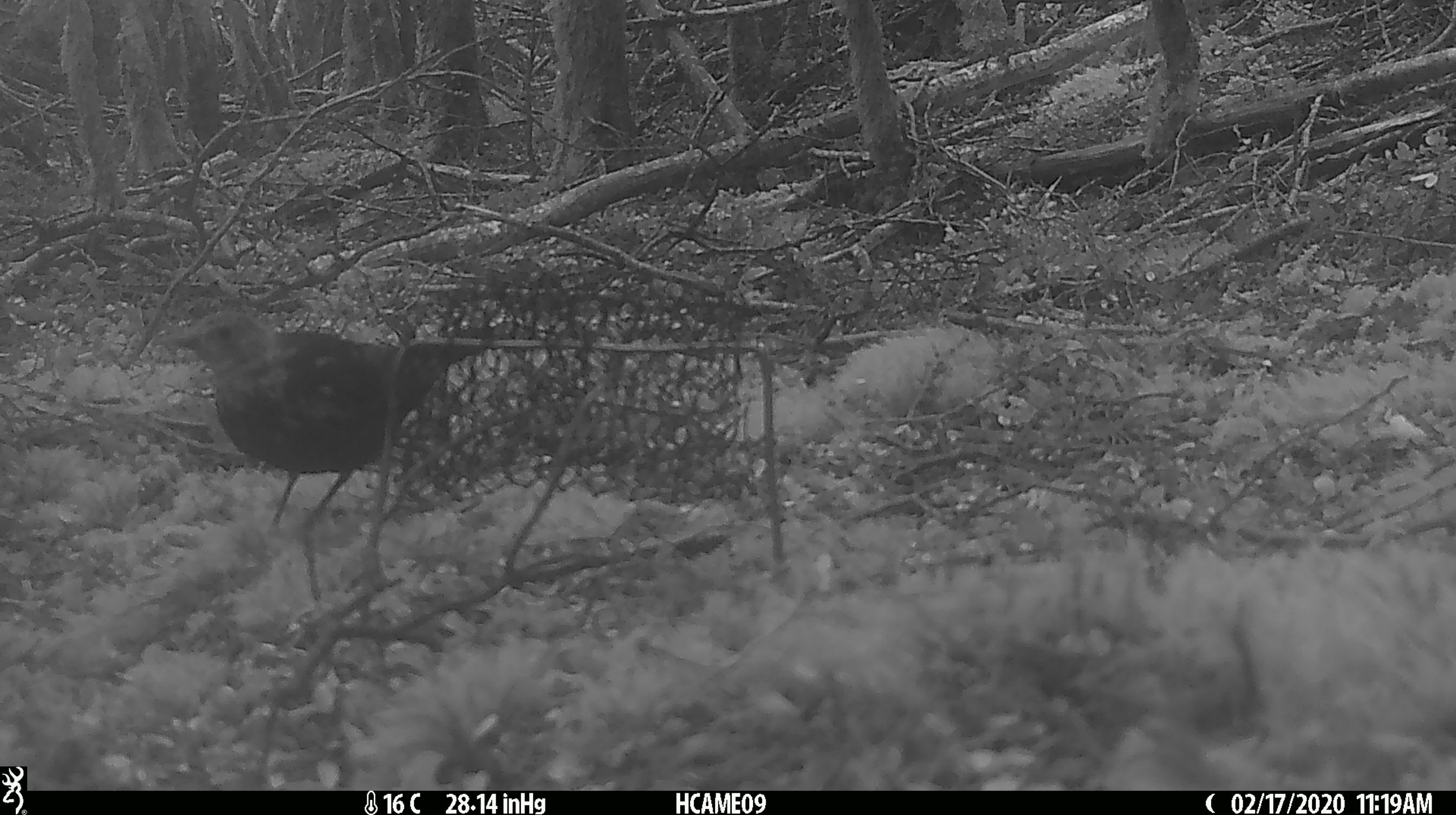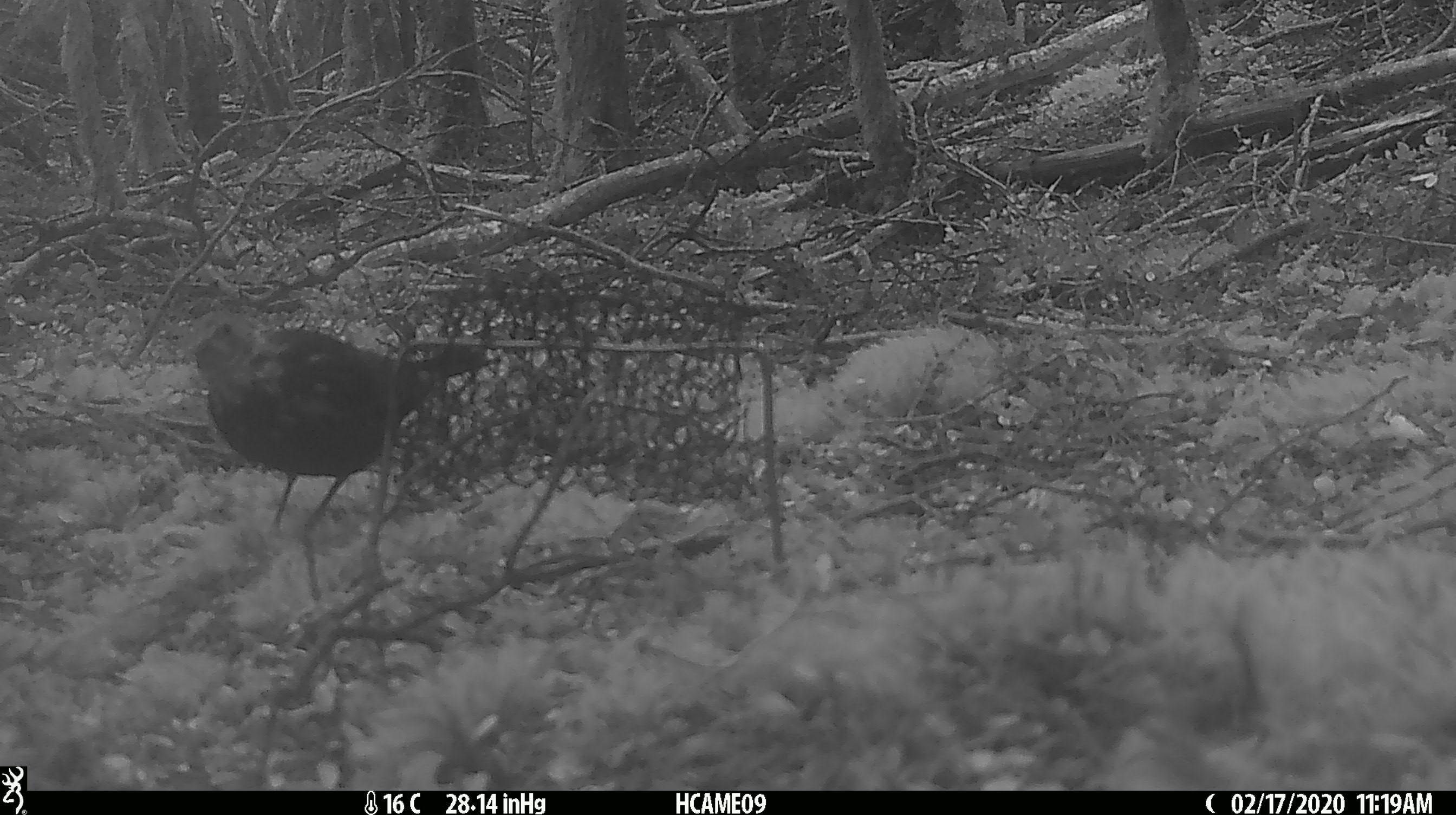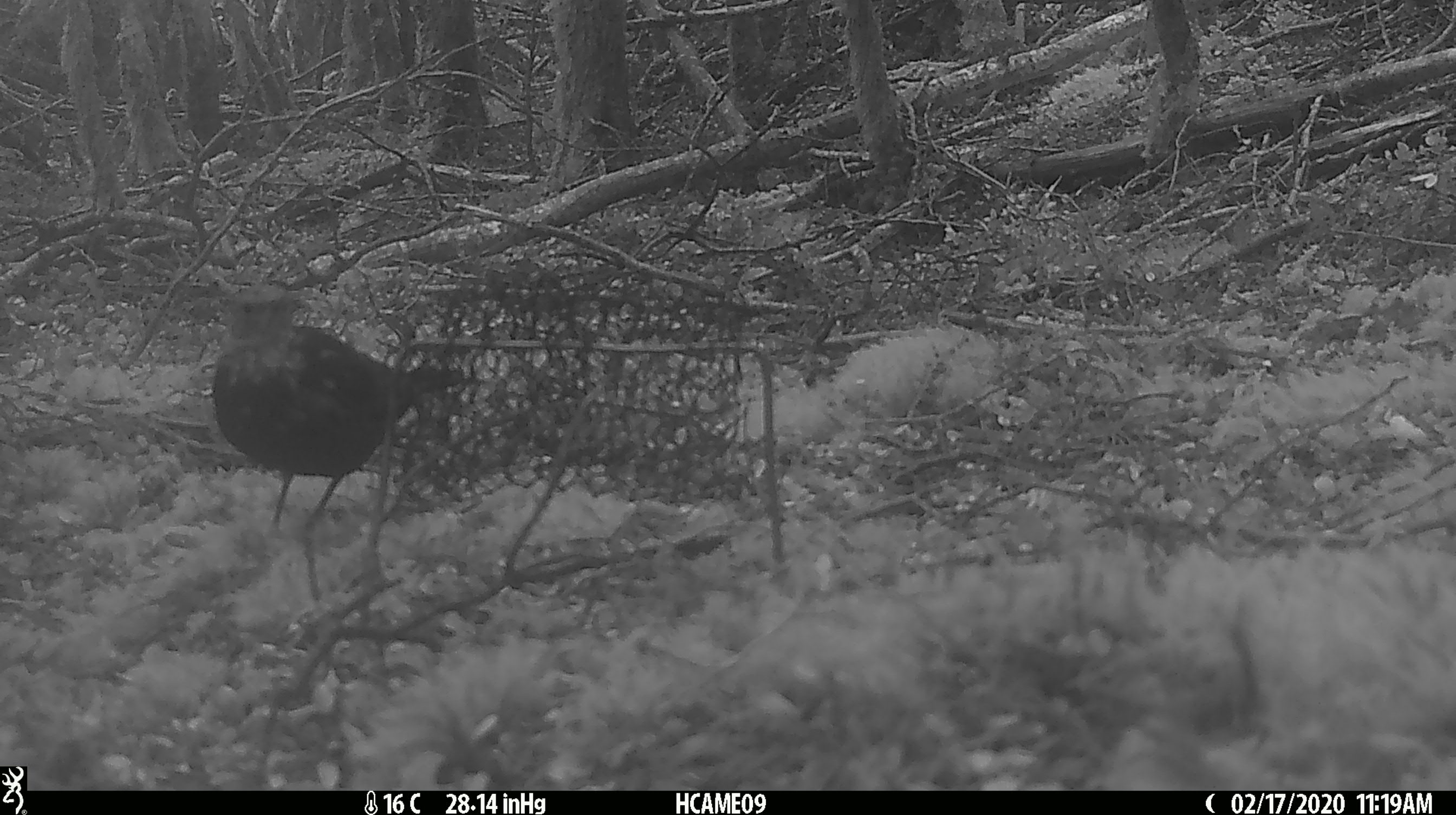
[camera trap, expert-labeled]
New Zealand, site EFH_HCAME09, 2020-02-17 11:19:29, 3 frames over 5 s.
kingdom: Animalia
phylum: Chordata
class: Aves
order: Passeriformes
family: Turdidae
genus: Turdus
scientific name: Turdus merula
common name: eurasian blackbird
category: blackbird